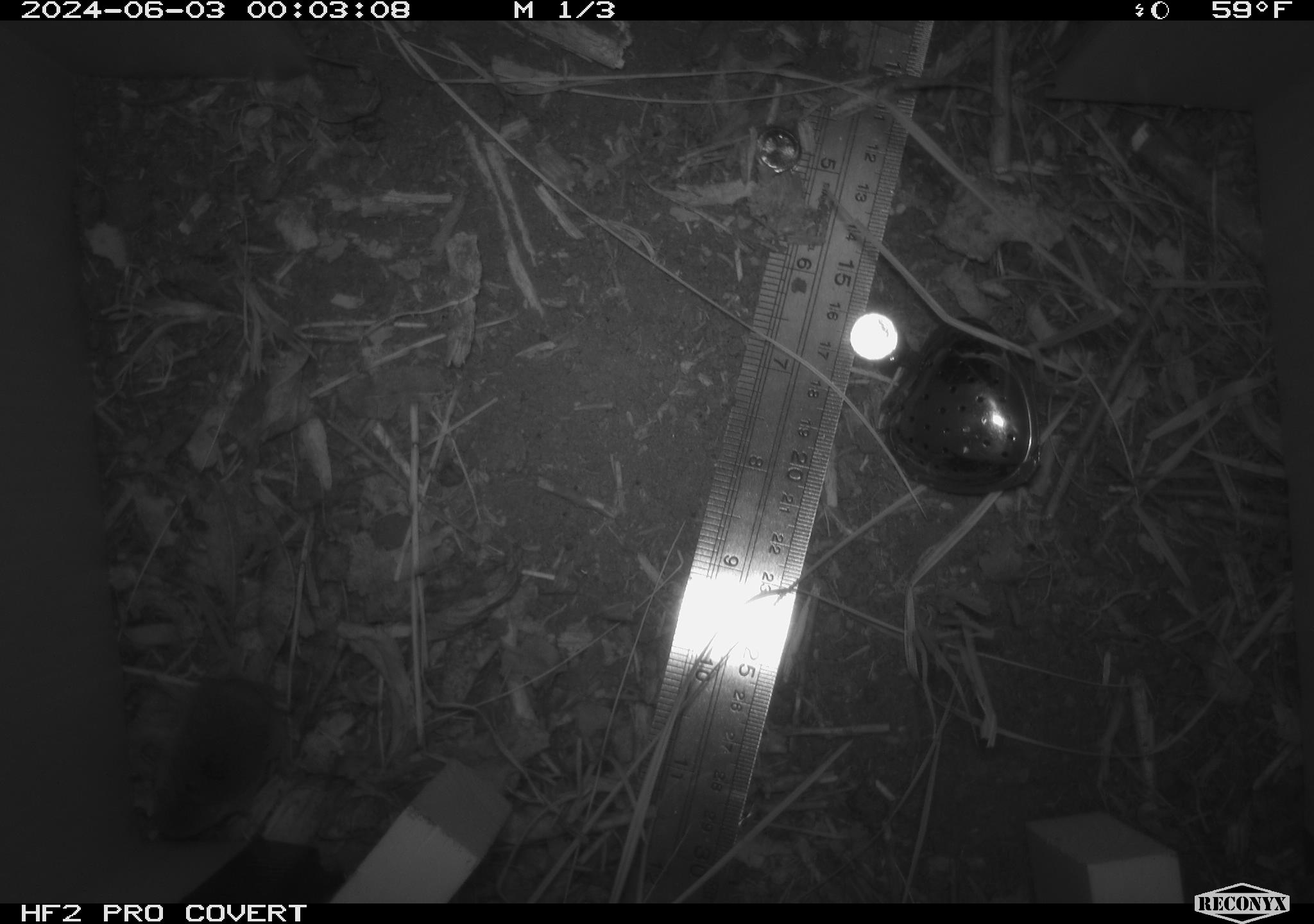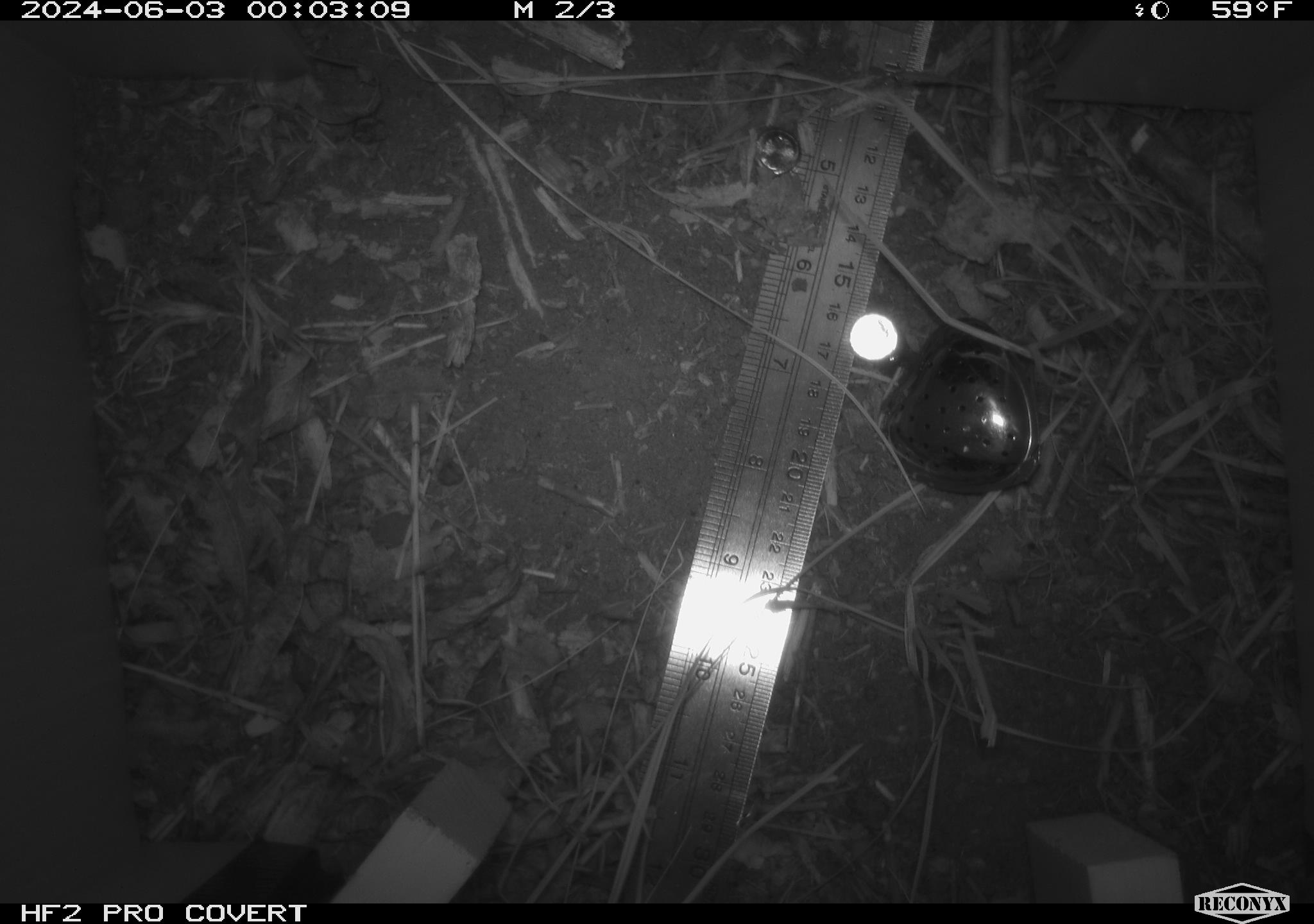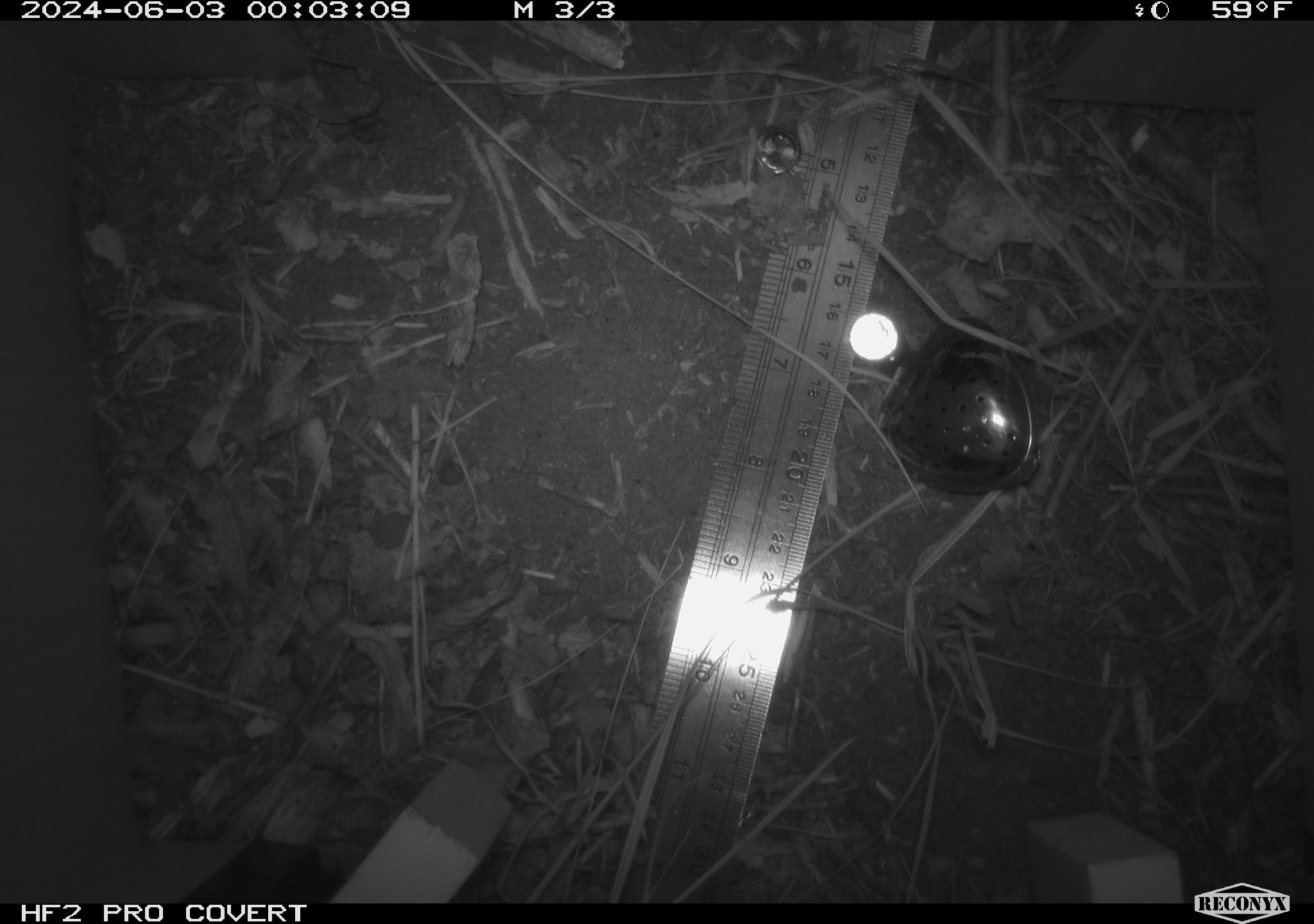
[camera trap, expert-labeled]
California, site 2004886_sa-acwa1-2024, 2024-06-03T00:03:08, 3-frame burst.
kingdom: Animalia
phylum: Chordata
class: Mammalia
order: Eulipotyphla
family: Soricidae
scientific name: Soricidae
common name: shrews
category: soricidae family